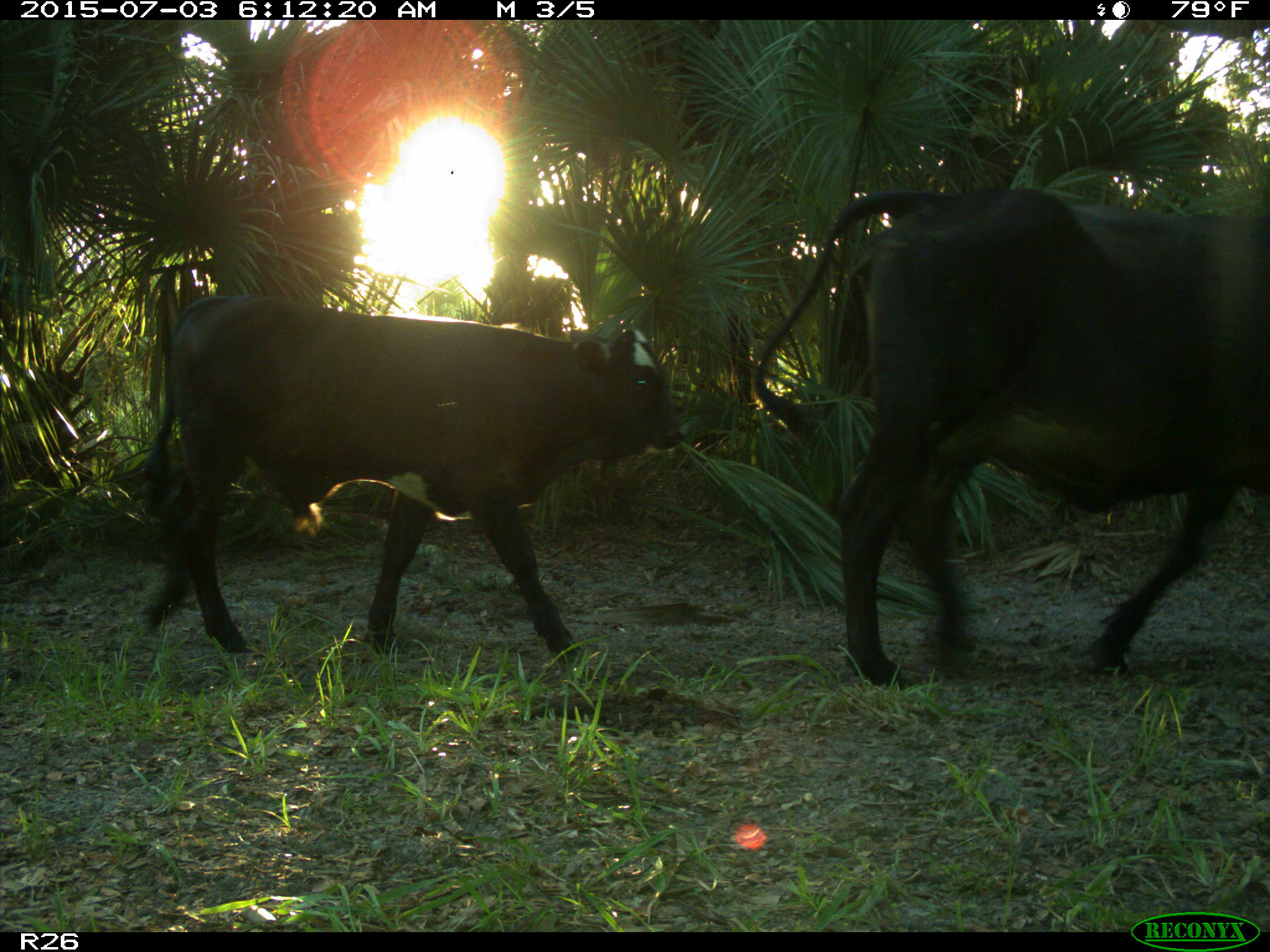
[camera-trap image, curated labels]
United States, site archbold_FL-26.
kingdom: Animalia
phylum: Chordata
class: Mammalia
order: Artiodactyla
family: Bovidae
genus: Bos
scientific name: Bos taurus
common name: domestic cow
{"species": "Bos taurus (domestic cow)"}